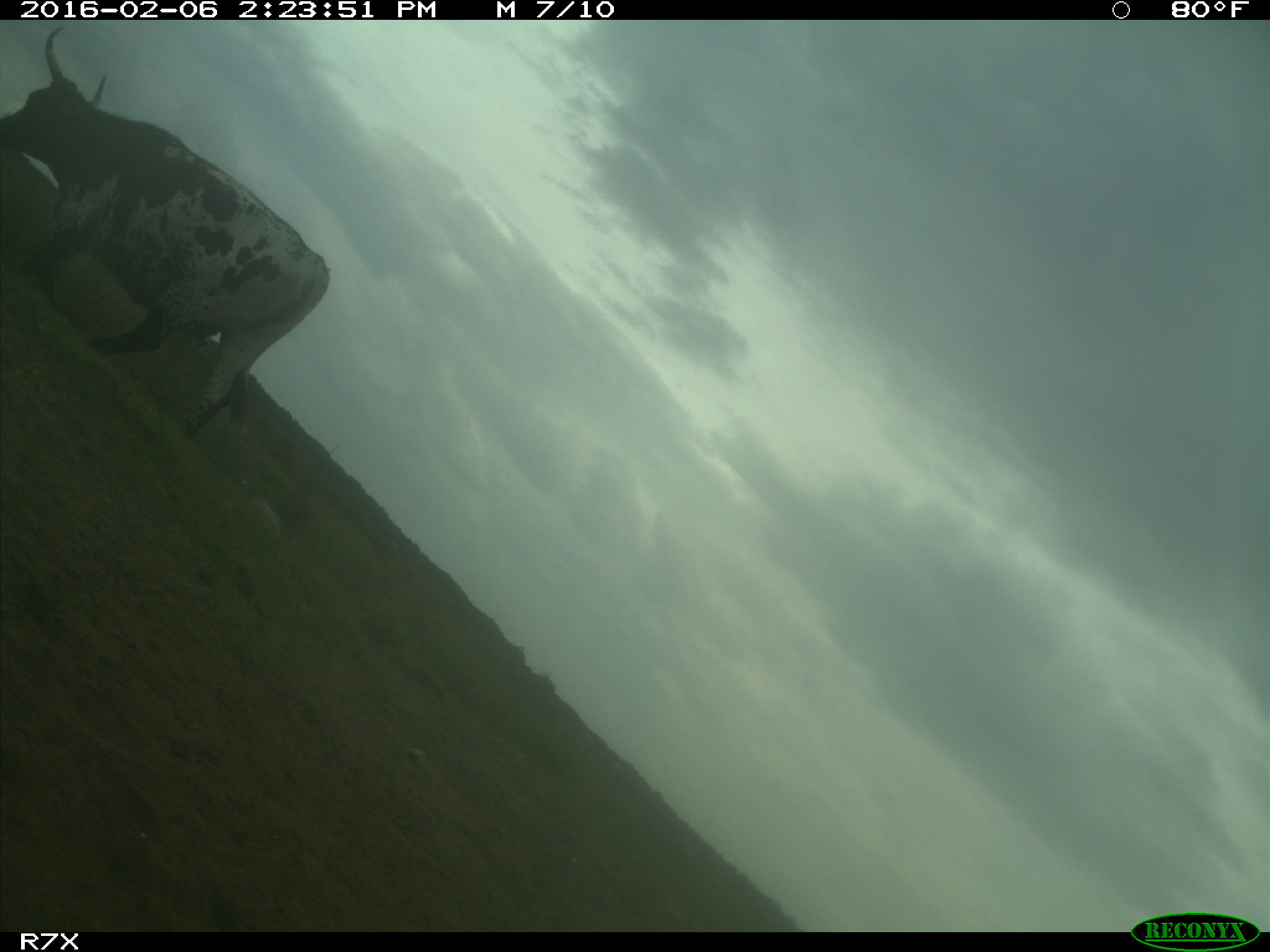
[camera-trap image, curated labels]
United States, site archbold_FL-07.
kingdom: Animalia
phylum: Chordata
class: Mammalia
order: Artiodactyla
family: Bovidae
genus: Bos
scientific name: Bos taurus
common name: domestic cow